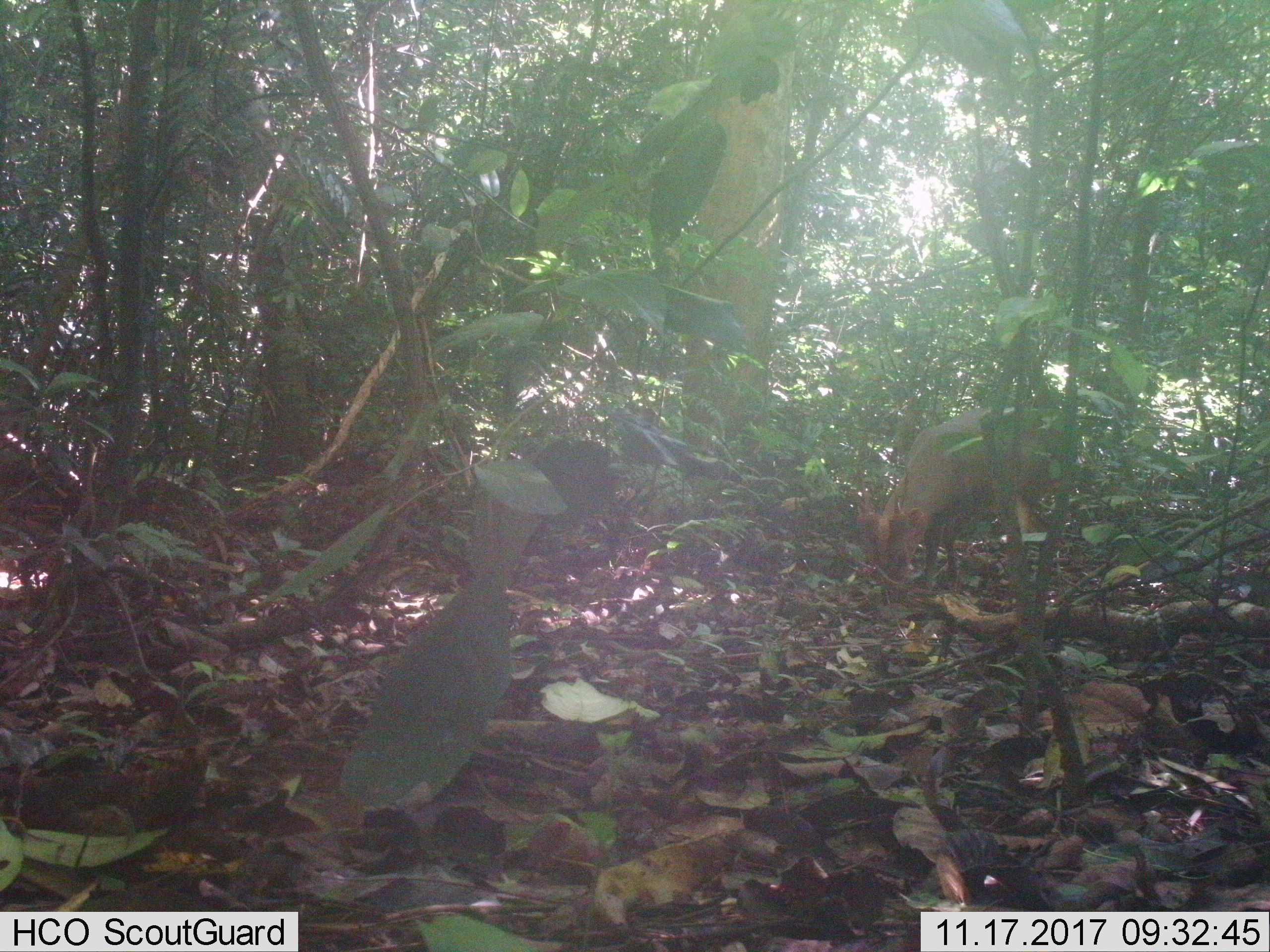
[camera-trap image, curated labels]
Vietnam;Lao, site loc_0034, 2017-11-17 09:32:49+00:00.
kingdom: Animalia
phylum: Chordata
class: Mammalia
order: Artiodactyla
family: Cervidae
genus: Muntiacus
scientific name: Muntiacus vuquangensis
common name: large-antlered muntjac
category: large antlered muntjac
Large antlered muntjac (large-antlered muntjac) (Muntiacus vuquangensis). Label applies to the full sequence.